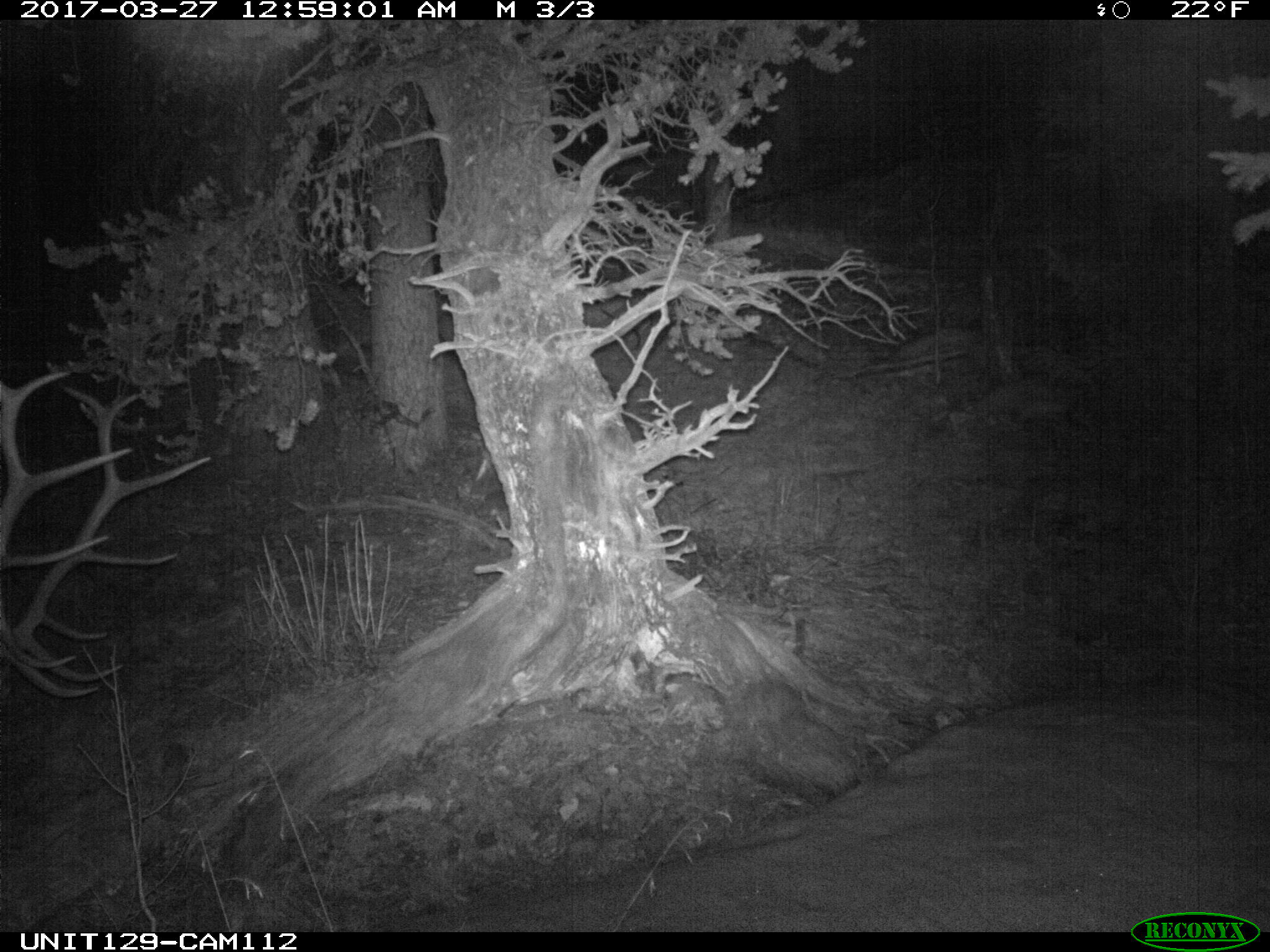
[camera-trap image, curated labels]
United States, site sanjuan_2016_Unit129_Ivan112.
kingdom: Animalia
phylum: Chordata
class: Mammalia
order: Artiodactyla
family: Cervidae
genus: Cervus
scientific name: Cervus elaphus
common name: red deer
Cervus elaphus (red deer).